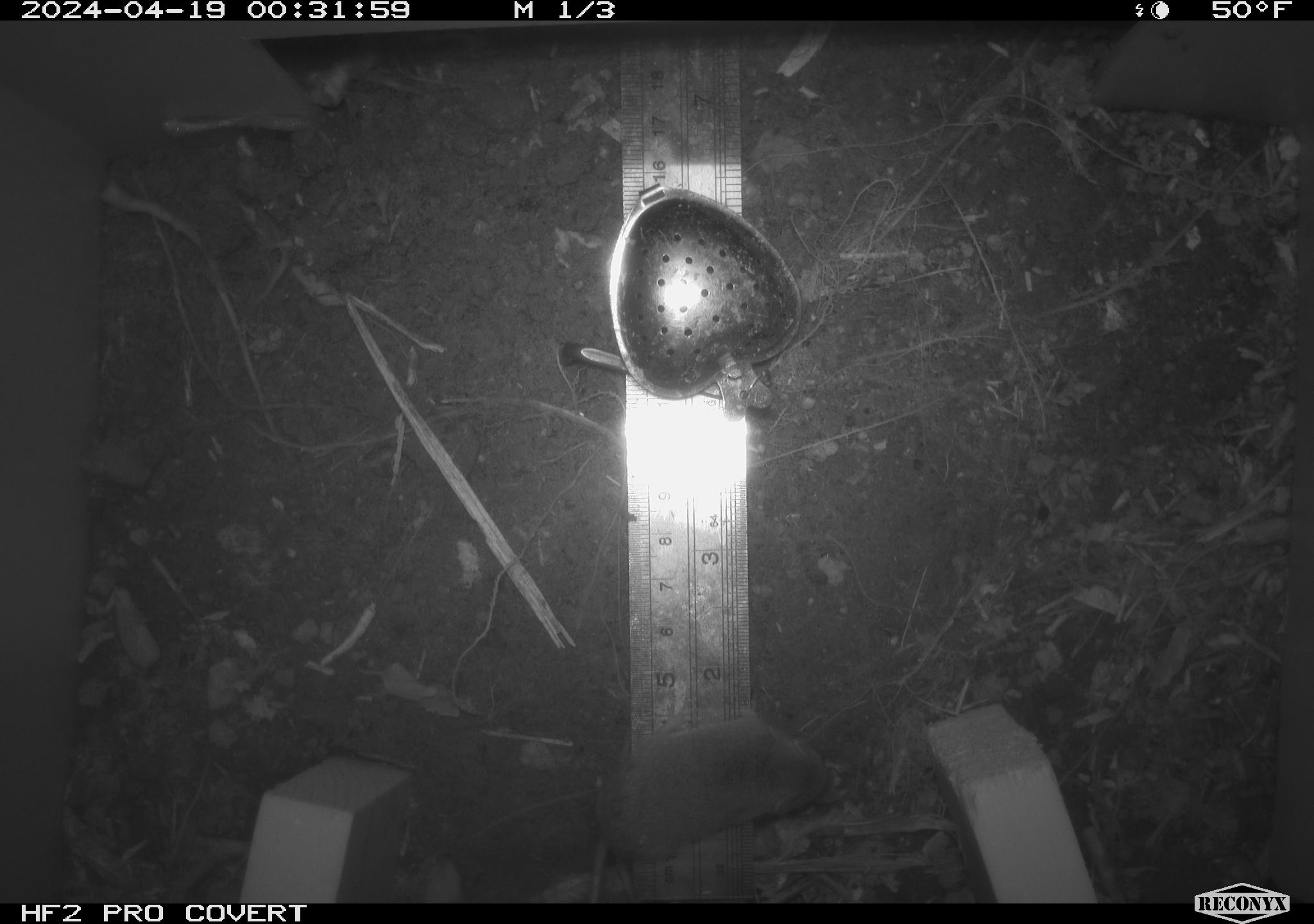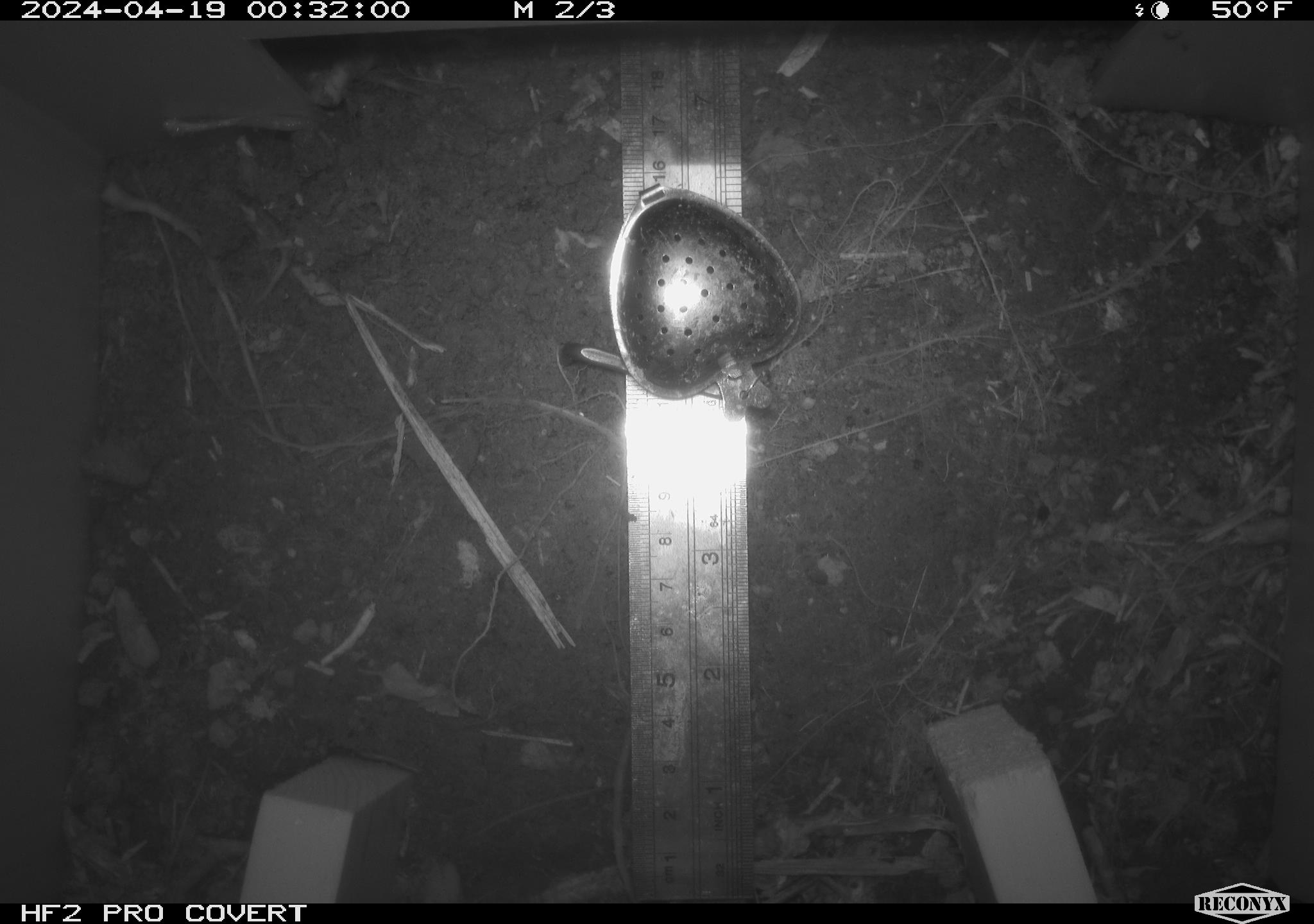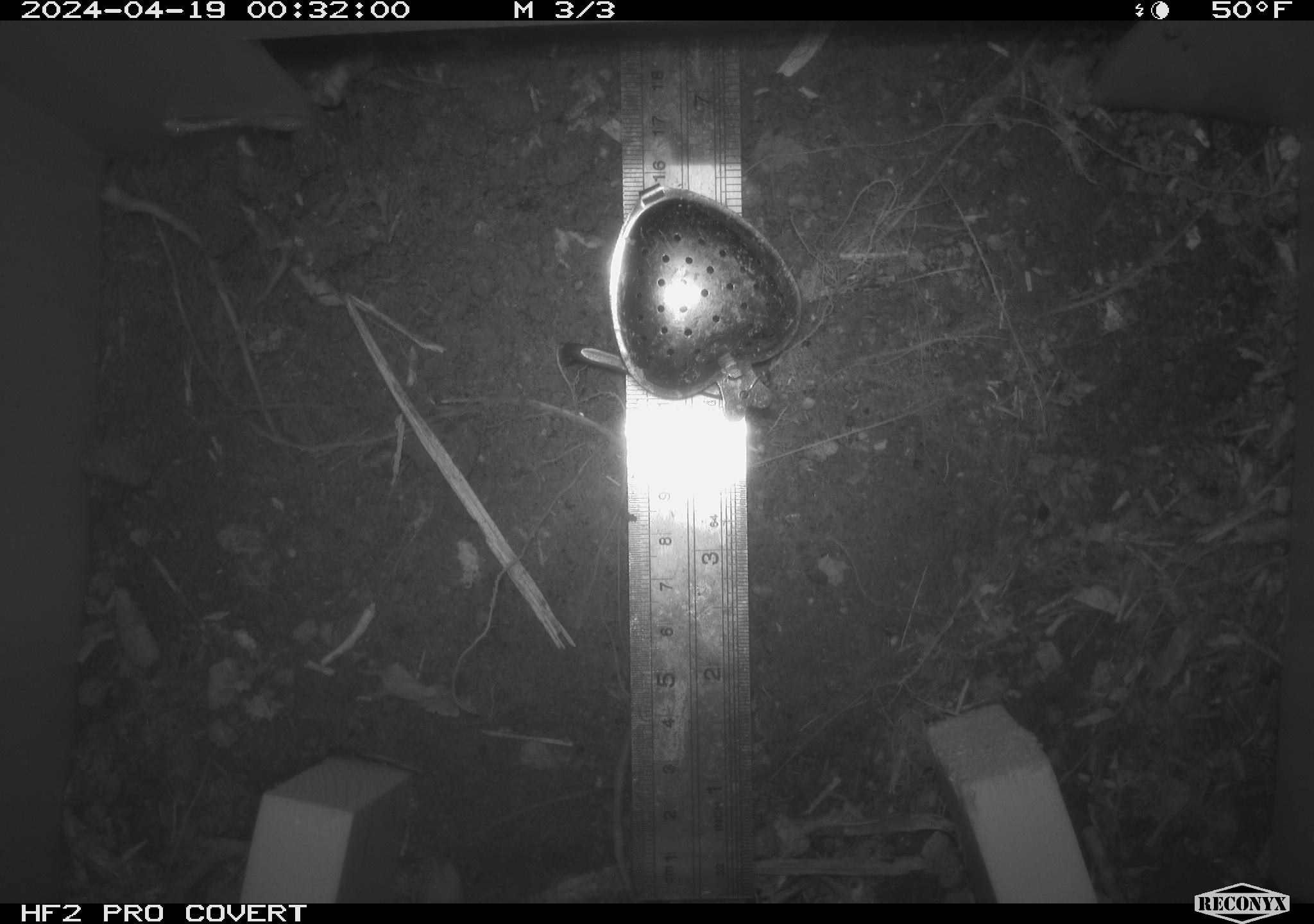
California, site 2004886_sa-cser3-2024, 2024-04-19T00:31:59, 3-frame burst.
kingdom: Animalia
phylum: Chordata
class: Mammalia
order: Eulipotyphla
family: Soricidae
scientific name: Soricidae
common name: shrews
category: soricidae family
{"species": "soricidae family (shrews) (Soricidae)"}